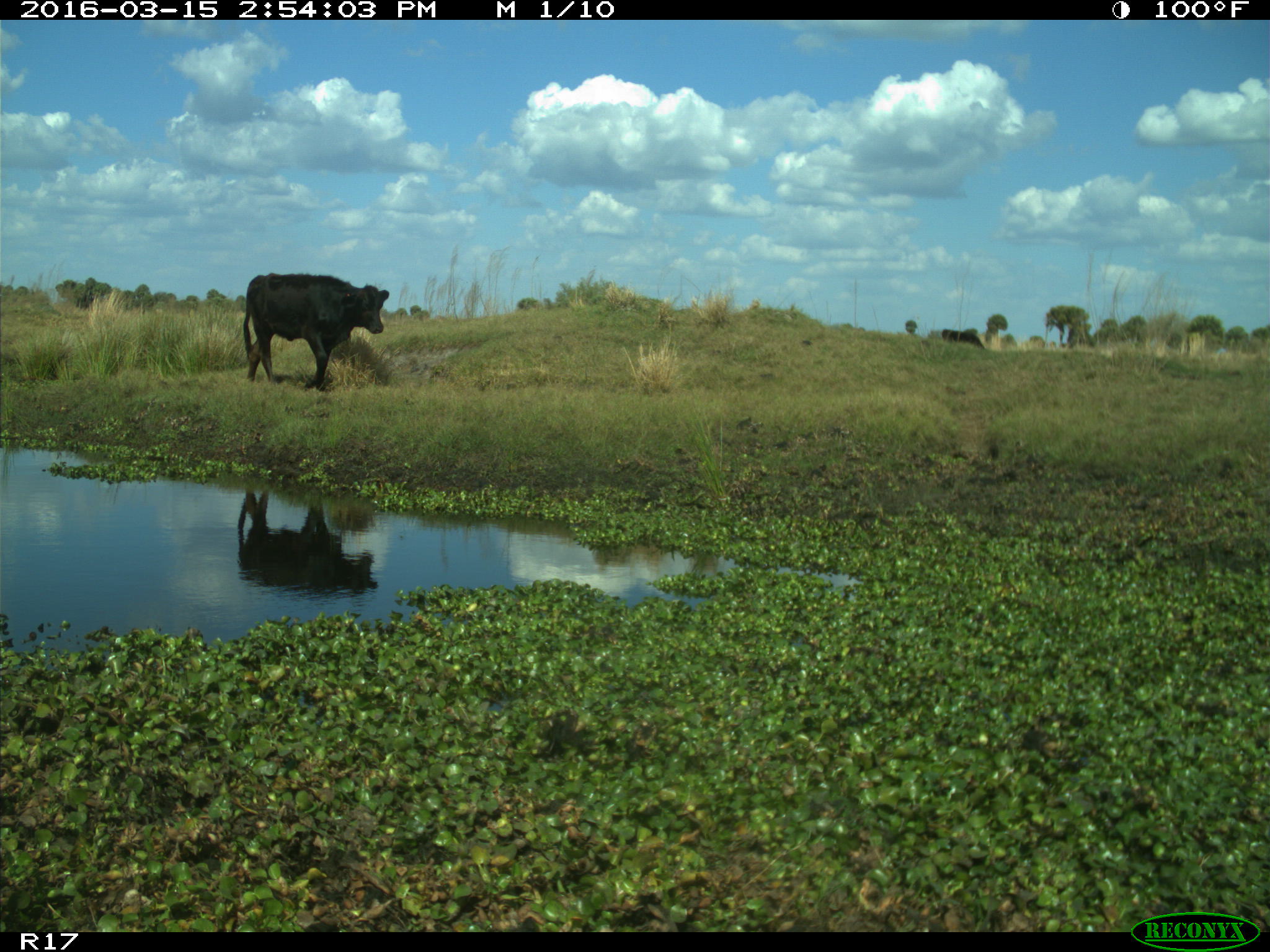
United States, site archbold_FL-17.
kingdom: Animalia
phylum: Chordata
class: Mammalia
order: Artiodactyla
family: Bovidae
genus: Bos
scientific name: Bos taurus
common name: domestic cow